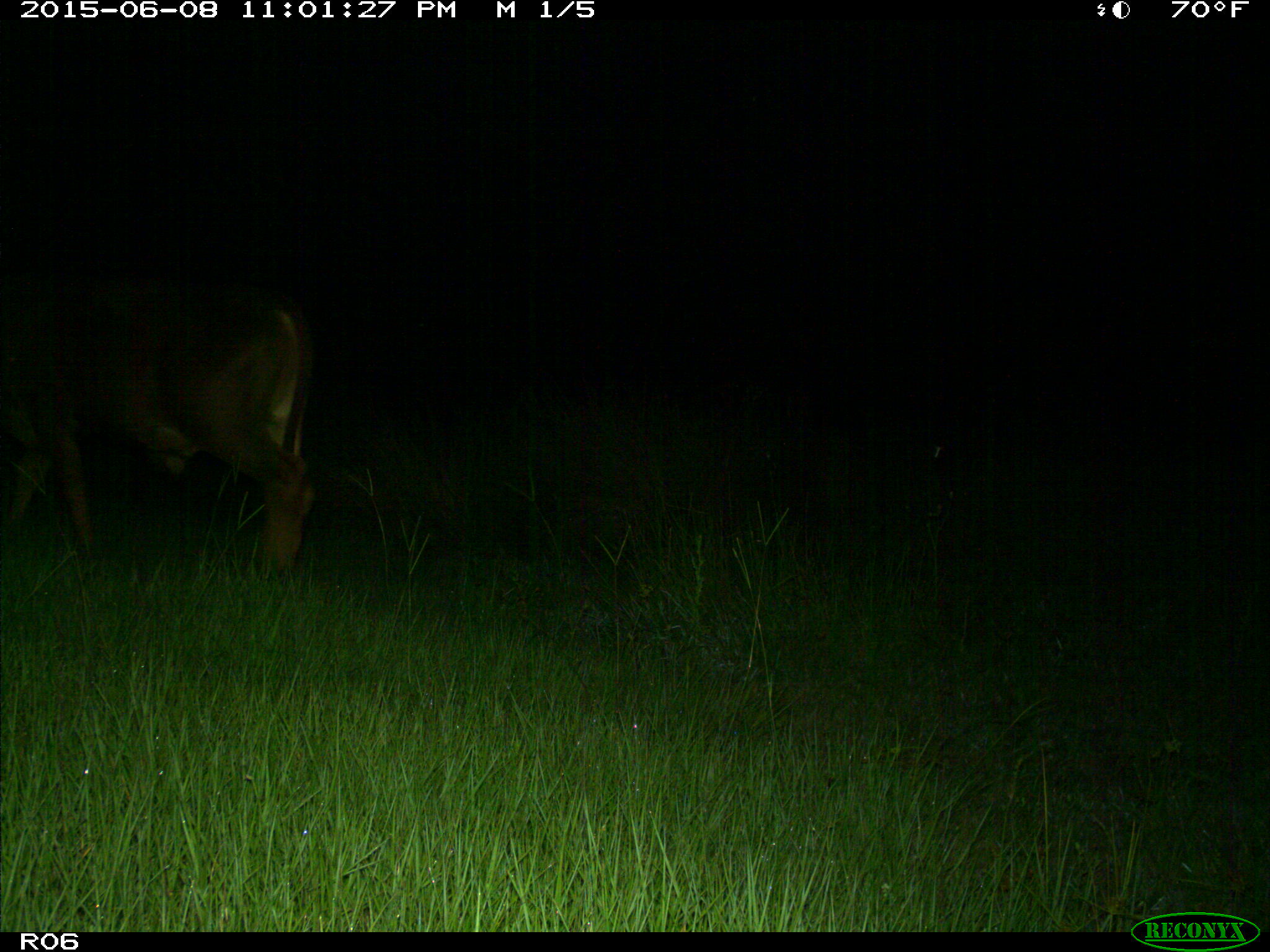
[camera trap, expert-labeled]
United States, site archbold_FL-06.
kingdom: Animalia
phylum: Chordata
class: Mammalia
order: Artiodactyla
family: Bovidae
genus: Bos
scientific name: Bos taurus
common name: domestic cow